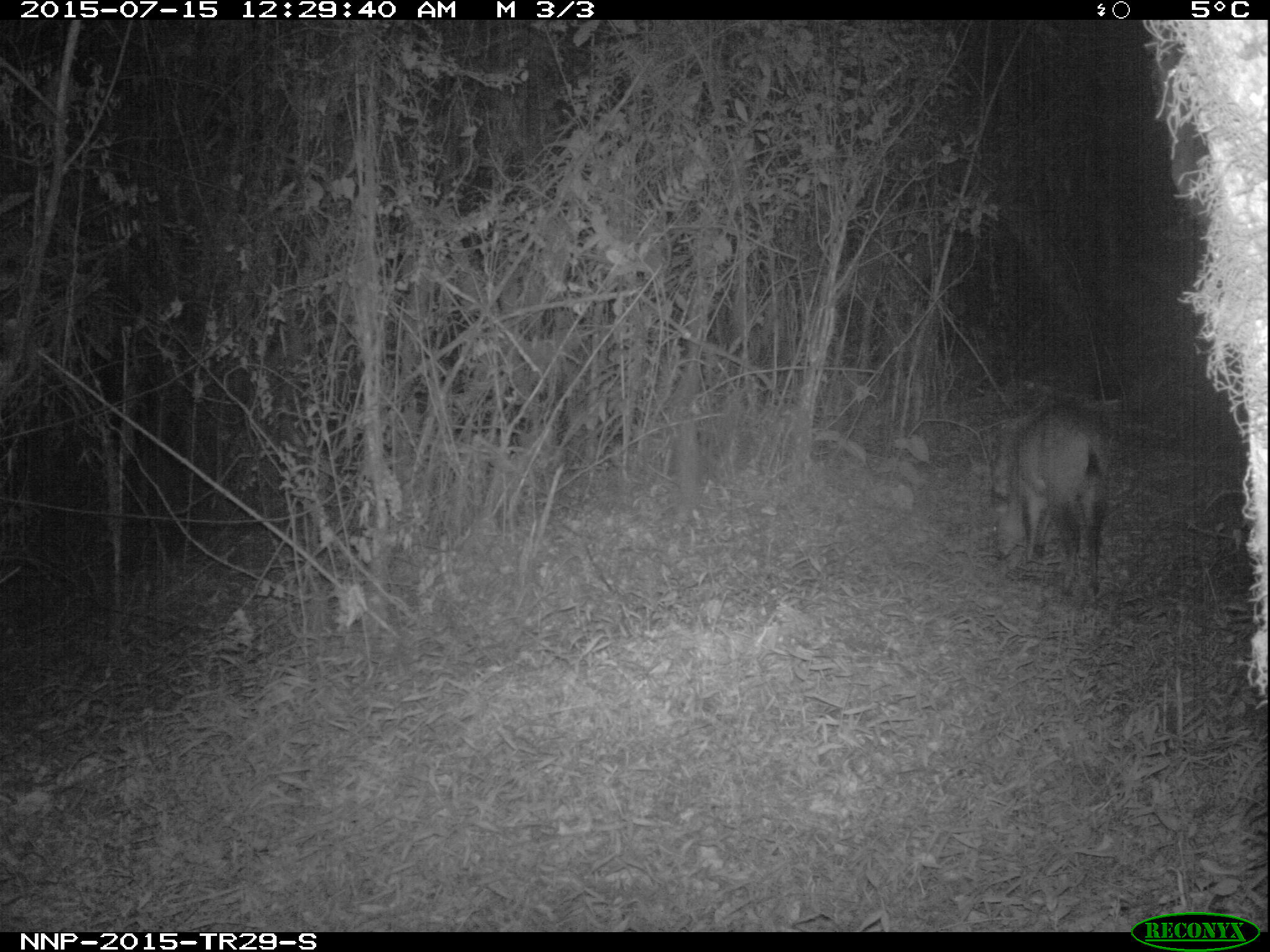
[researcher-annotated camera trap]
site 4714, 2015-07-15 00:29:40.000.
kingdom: Animalia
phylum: Chordata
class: Mammalia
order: Artiodactyla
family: Bovidae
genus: Cephalophus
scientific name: Cephalophus nigrifrons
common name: black-fronted duiker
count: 1